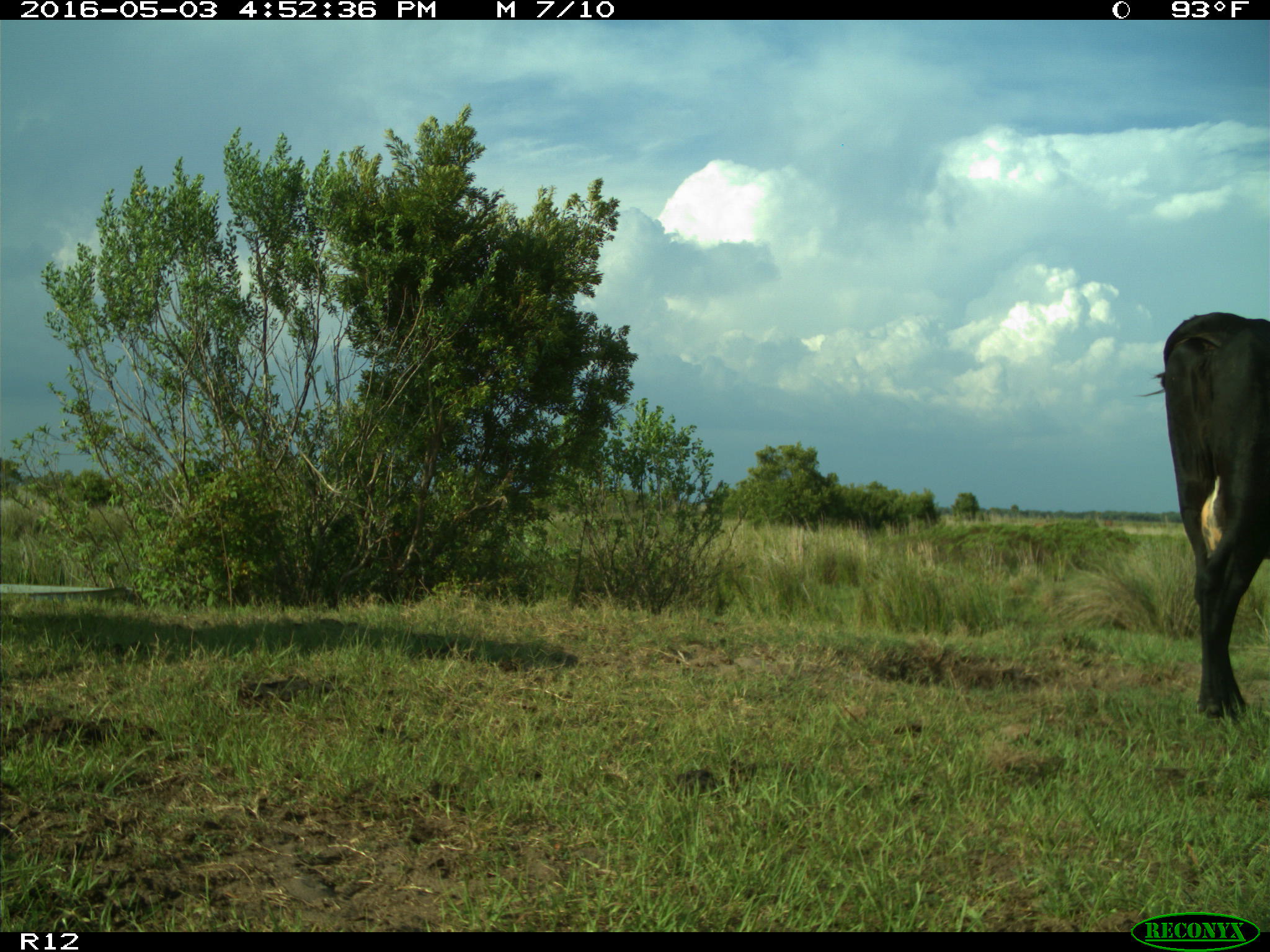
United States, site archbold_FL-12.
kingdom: Animalia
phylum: Chordata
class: Mammalia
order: Artiodactyla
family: Bovidae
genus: Bos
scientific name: Bos taurus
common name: domestic cow